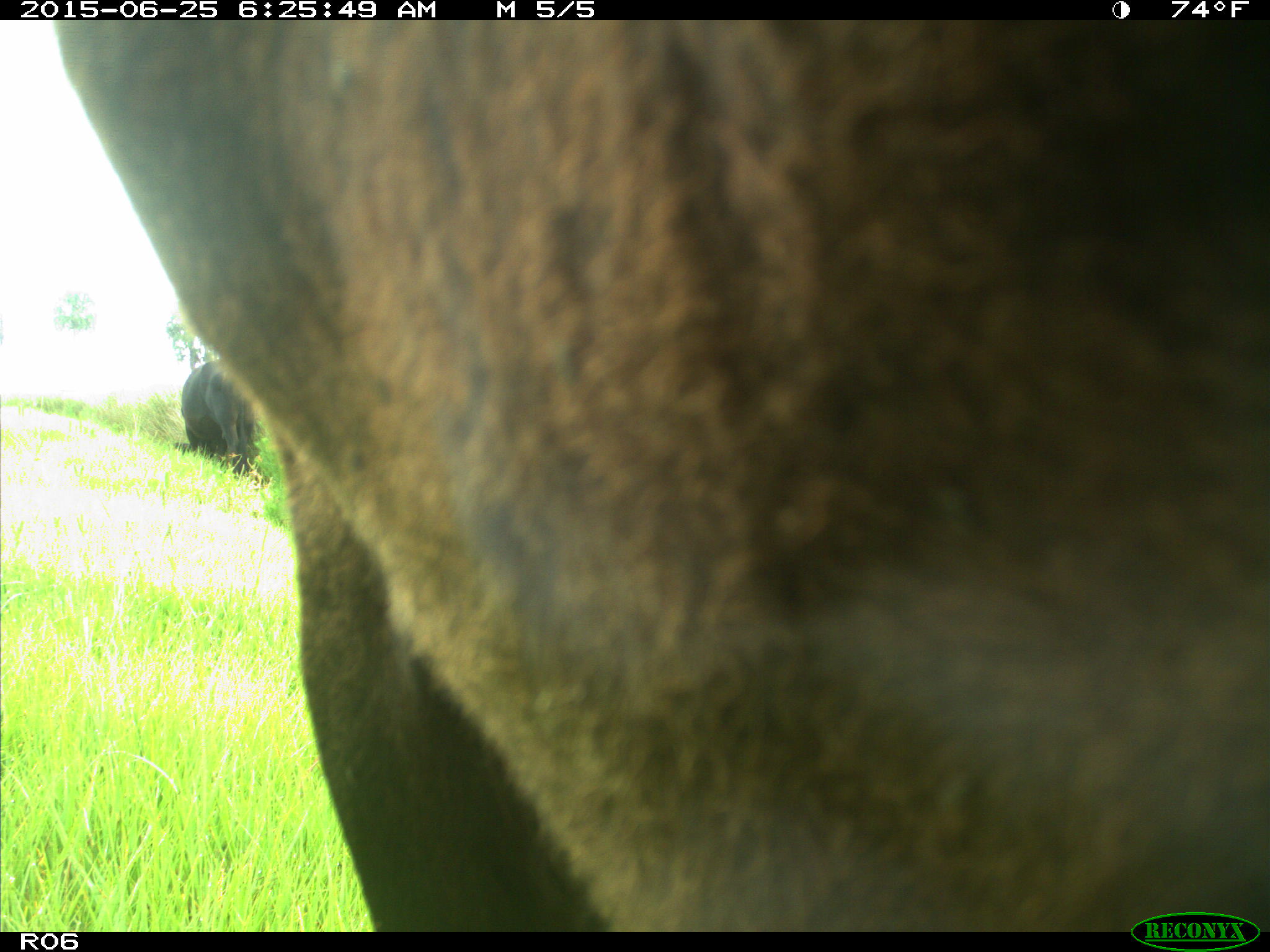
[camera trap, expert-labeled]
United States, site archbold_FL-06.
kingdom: Animalia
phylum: Chordata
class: Mammalia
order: Artiodactyla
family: Bovidae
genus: Bos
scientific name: Bos taurus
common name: domestic cow